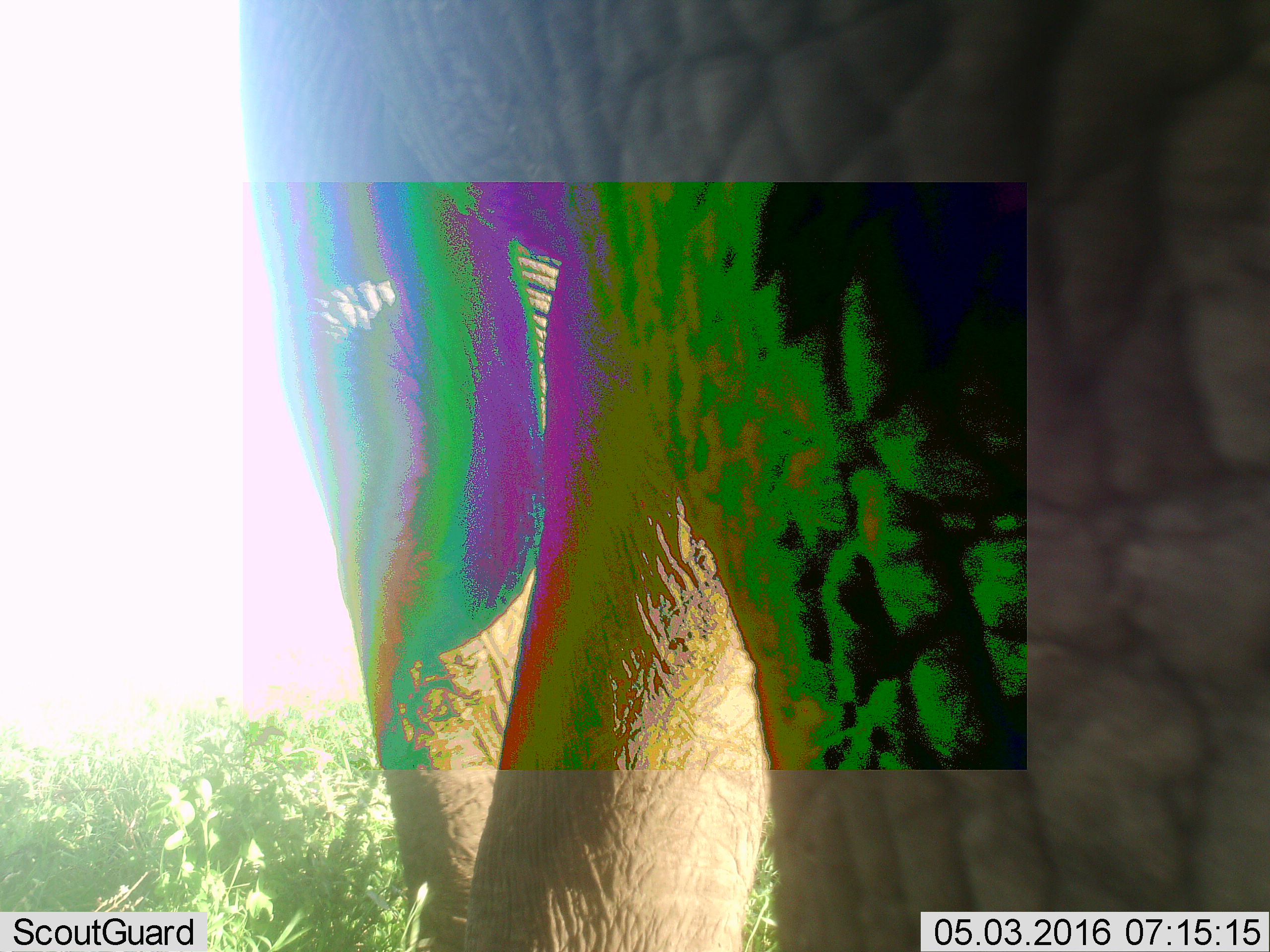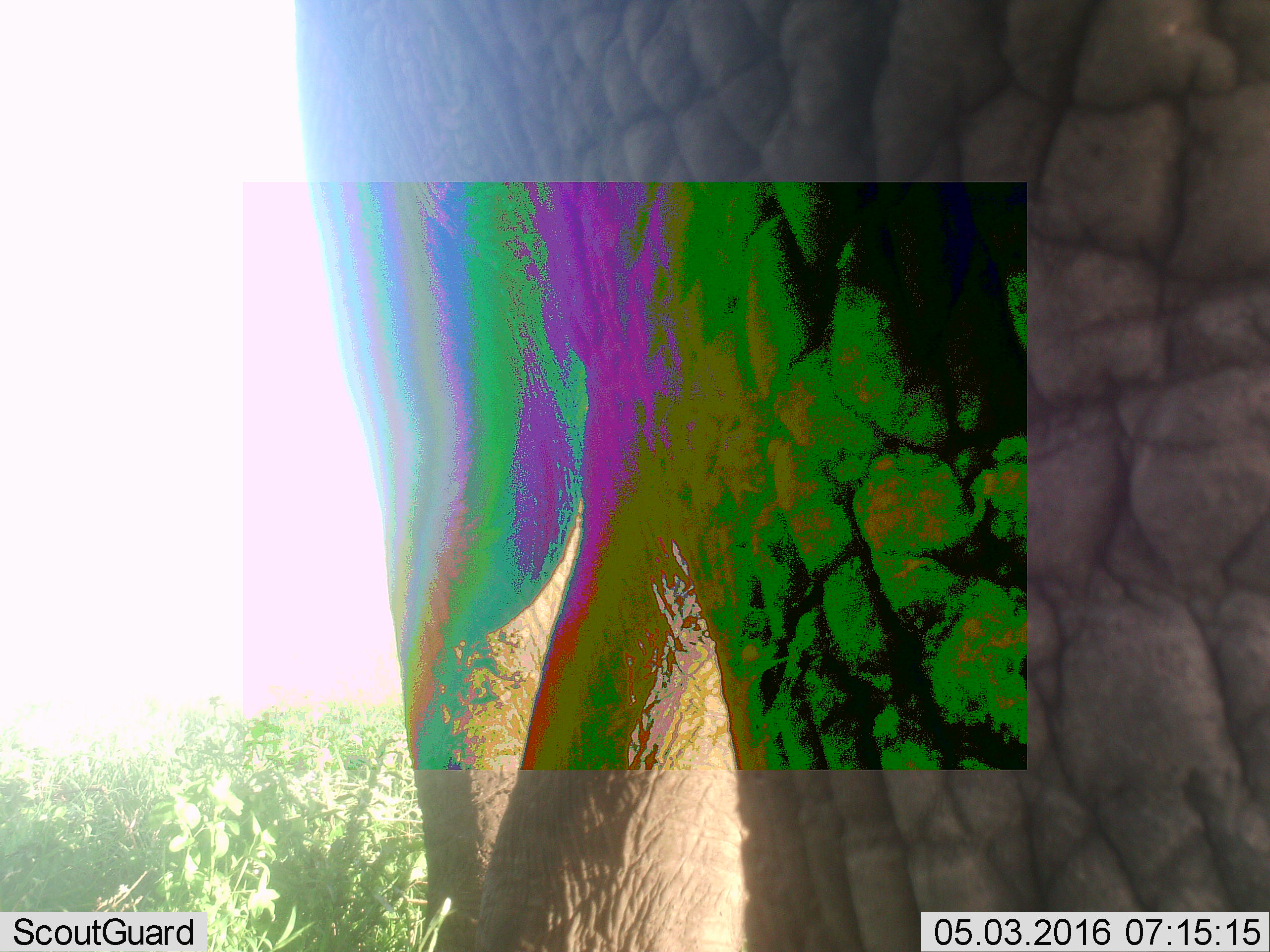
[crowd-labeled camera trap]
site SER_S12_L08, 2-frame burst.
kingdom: Animalia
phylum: Chordata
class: Mammalia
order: Proboscidea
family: Elephantidae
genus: Loxodonta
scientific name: Loxodonta africana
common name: african bush elephant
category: elephant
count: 1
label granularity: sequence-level